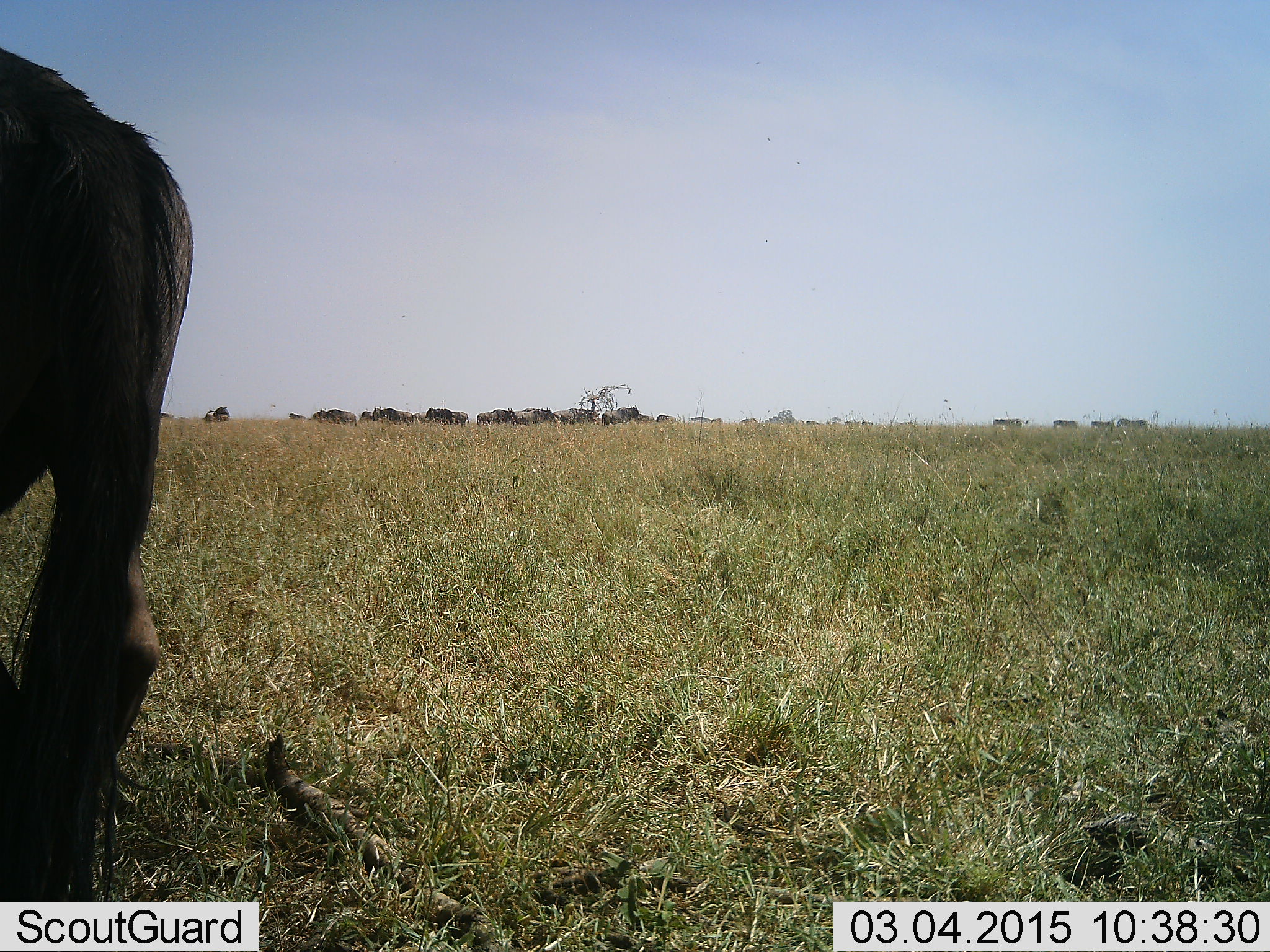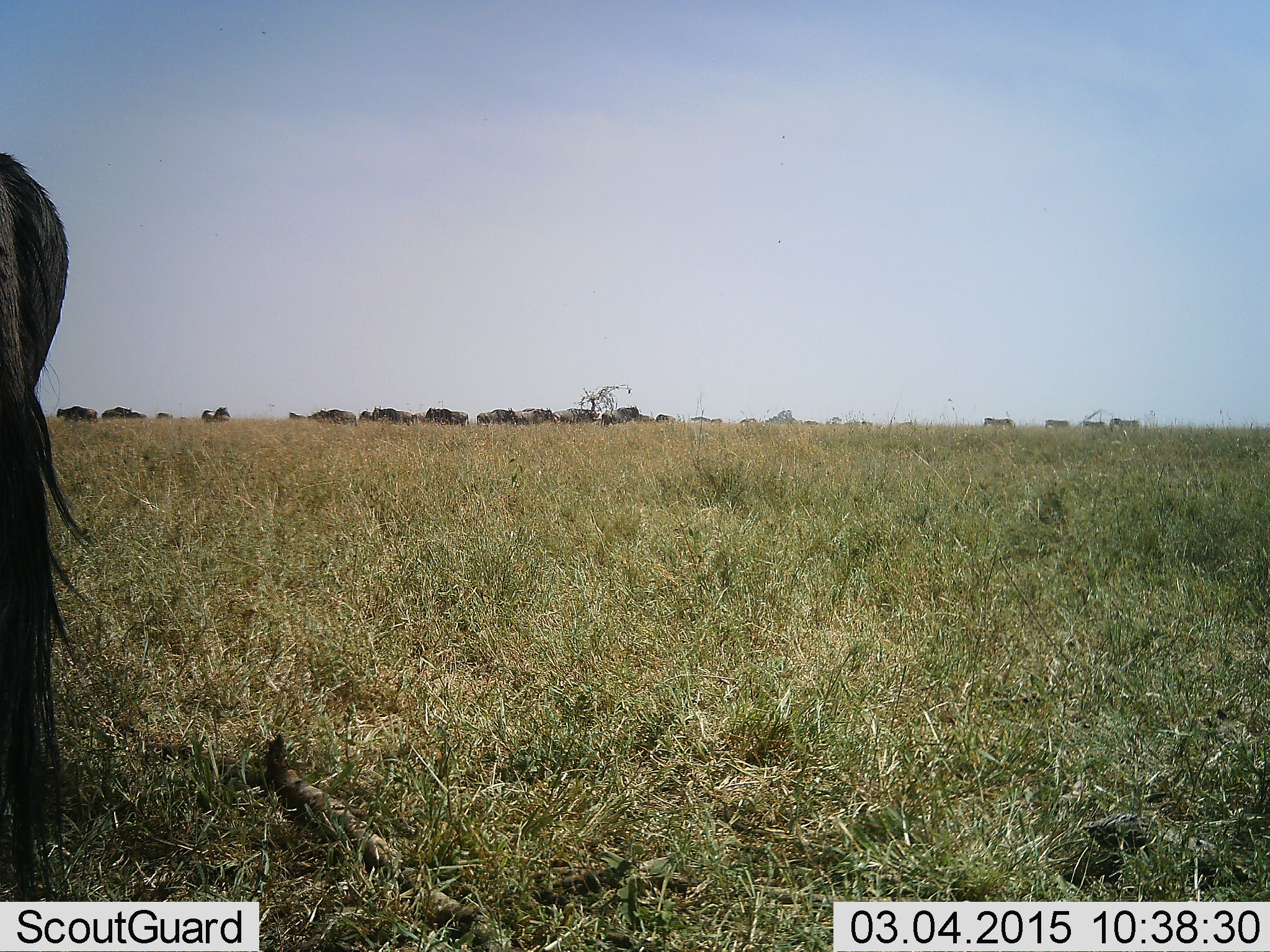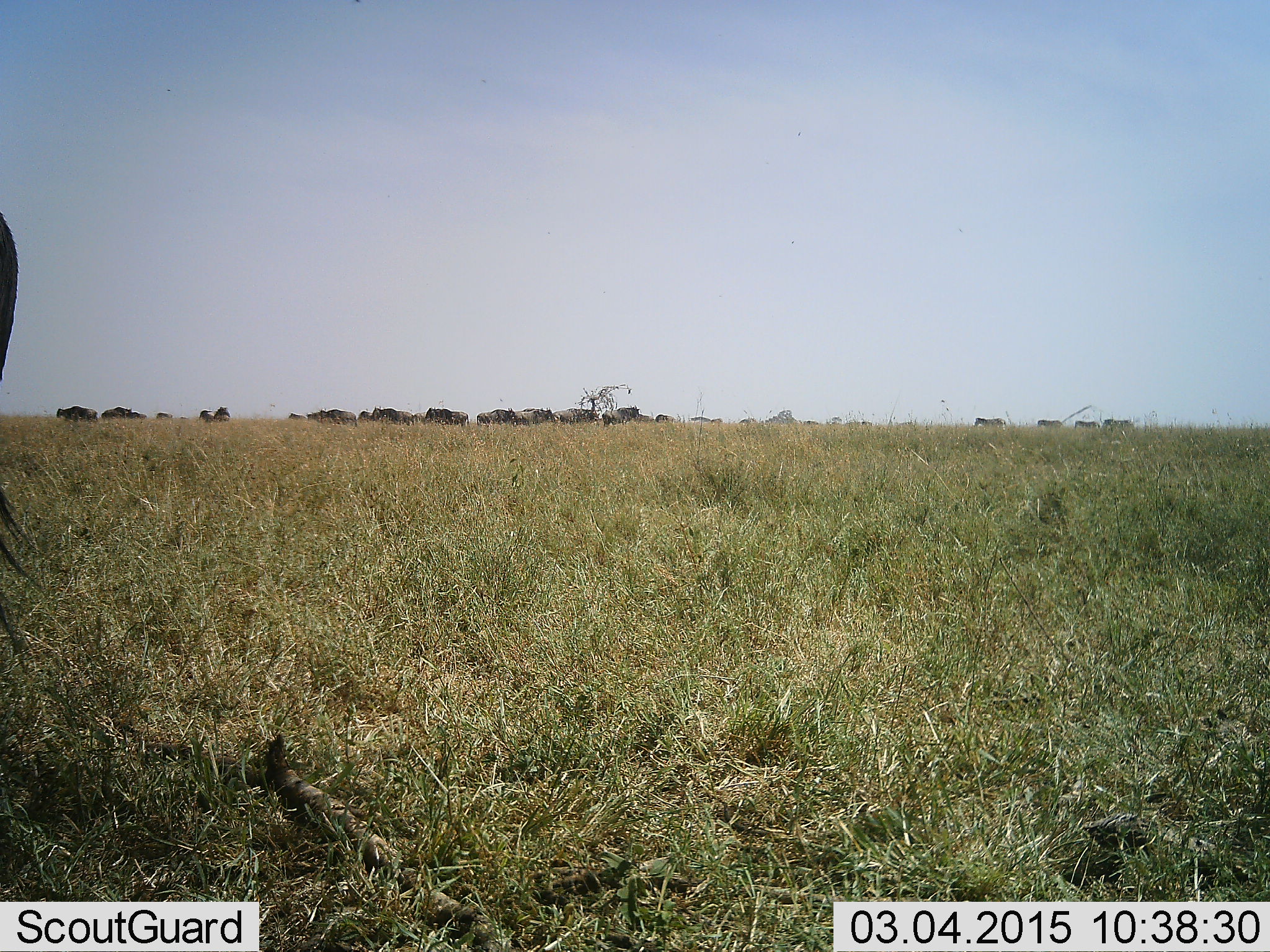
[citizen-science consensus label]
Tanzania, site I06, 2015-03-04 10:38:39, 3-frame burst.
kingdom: Animalia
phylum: Chordata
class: Mammalia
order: Artiodactyla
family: Bovidae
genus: Connochaetes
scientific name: Connochaetes taurinus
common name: blue wildebeest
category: wildebeest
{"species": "wildebeest (blue wildebeest) (Connochaetes taurinus)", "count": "11-50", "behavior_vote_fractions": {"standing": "40%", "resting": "0%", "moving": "53%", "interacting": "0%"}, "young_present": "0%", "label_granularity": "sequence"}